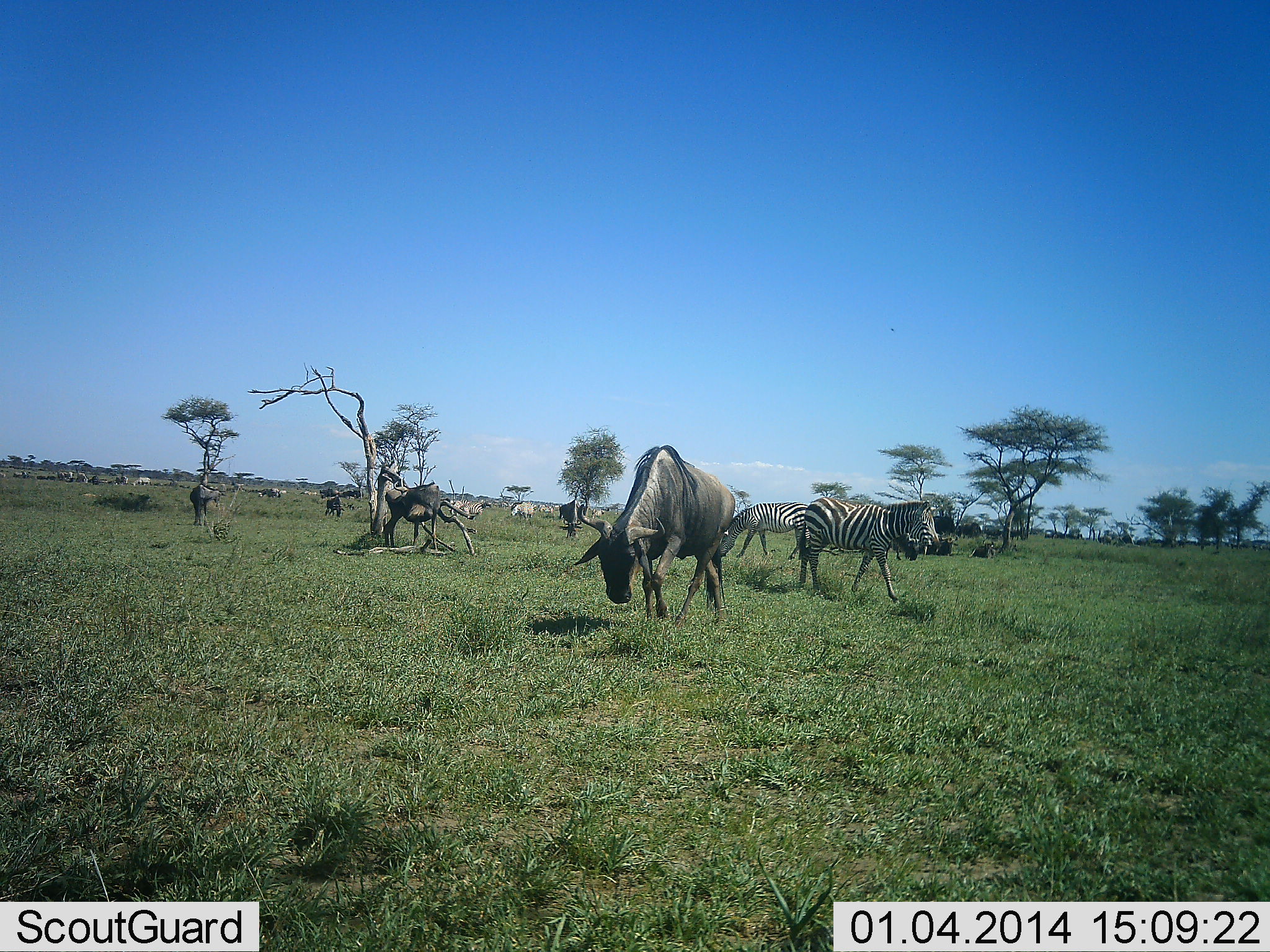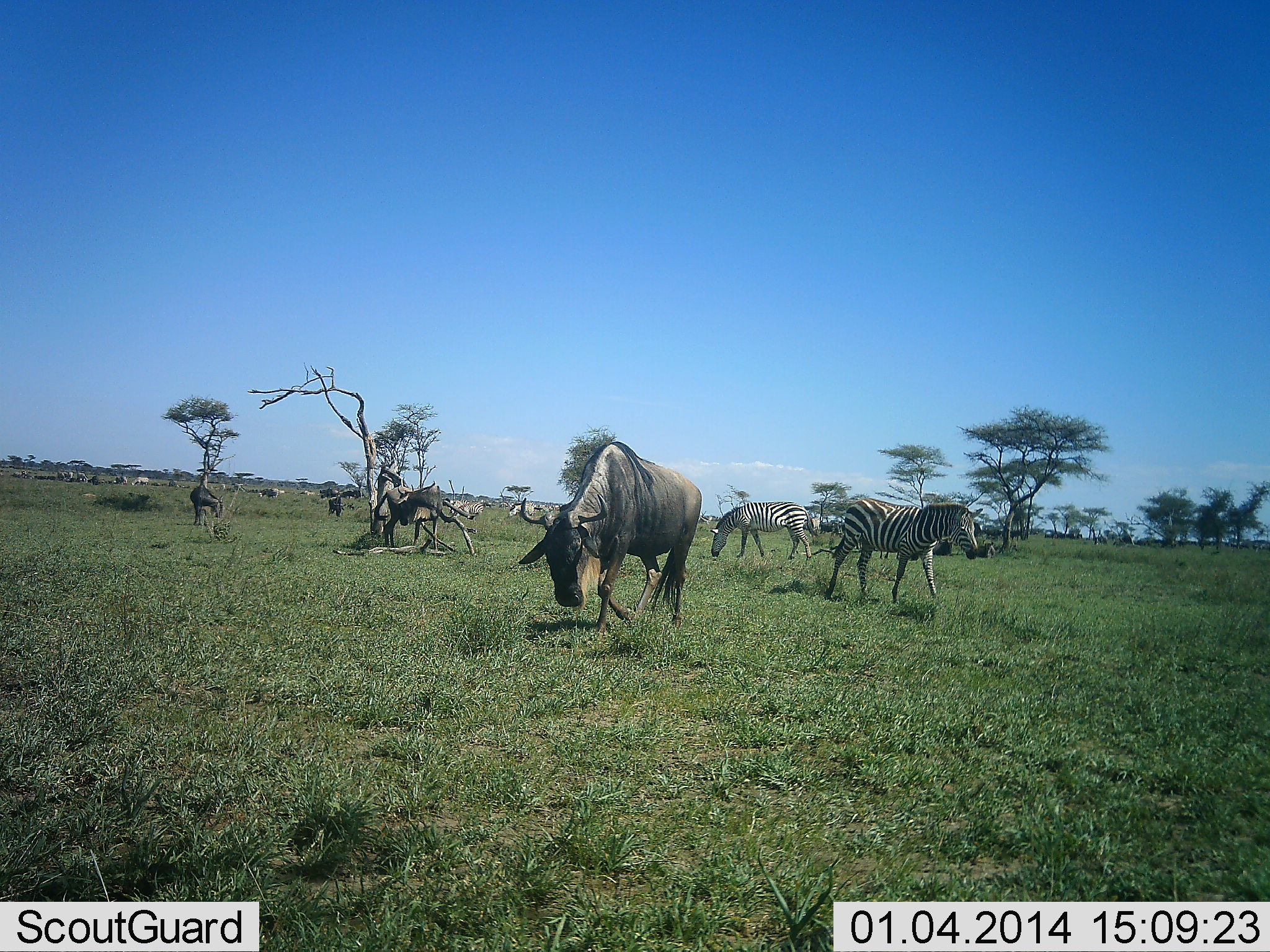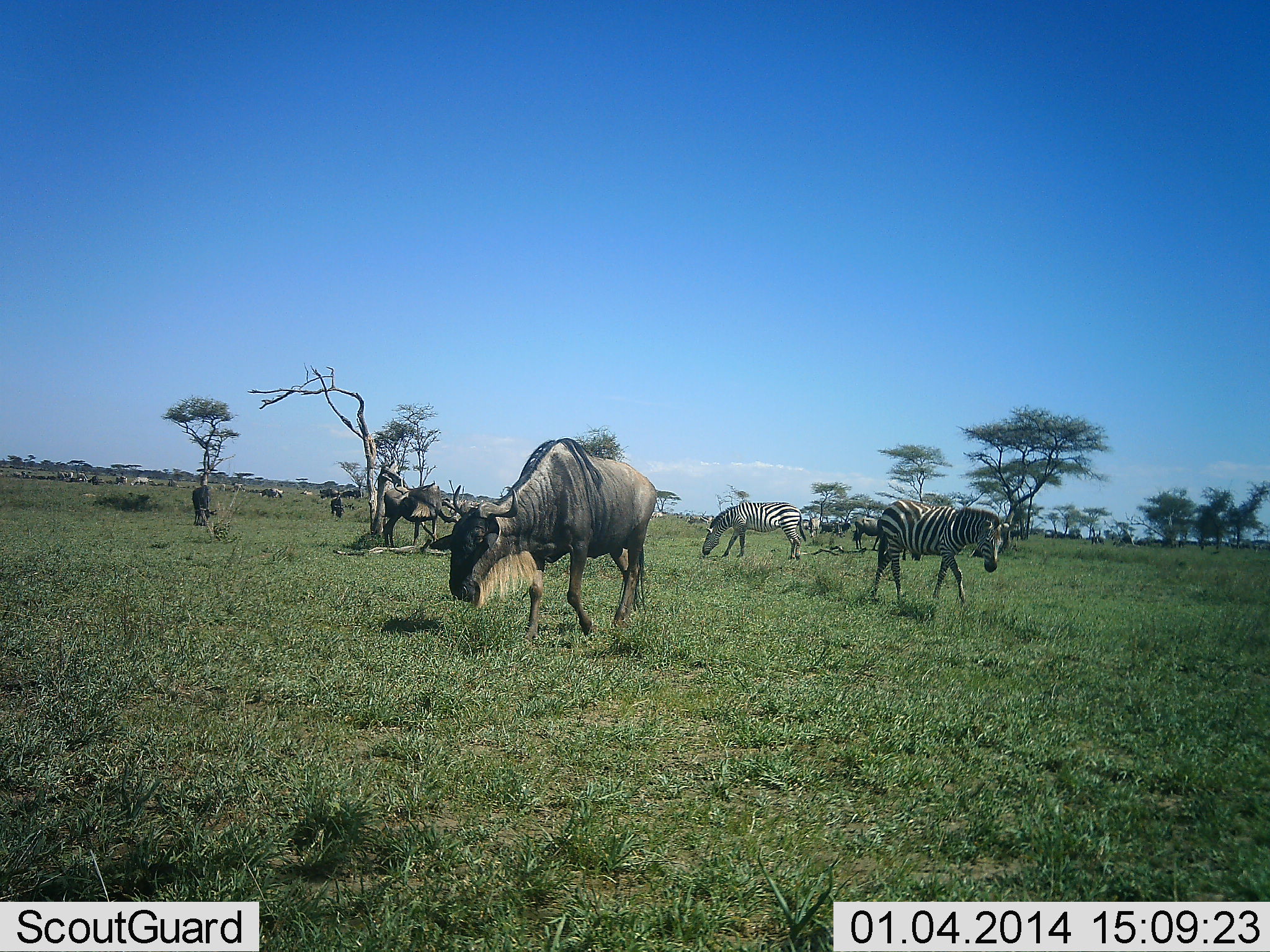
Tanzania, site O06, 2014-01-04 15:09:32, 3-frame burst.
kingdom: Animalia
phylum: Chordata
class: Mammalia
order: Artiodactyla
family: Bovidae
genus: Connochaetes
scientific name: Connochaetes taurinus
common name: blue wildebeest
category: wildebeest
Wildebeest (blue wildebeest) (Connochaetes taurinus), count 11-50. Behavior (volunteer vote fractions): standing 60%, resting 0%, moving 70%, interacting 0%. Young present (vote fraction): 0%. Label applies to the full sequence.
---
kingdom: Animalia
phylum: Chordata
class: Mammalia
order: Perissodactyla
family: Equidae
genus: Equus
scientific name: Equus quagga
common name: plains zebra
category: zebra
Zebra (plains zebra) (Equus quagga), count 2. Behavior (volunteer vote fractions): standing 40%, resting 0%, moving 80%, interacting 0%. Young present (vote fraction): 0%. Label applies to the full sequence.